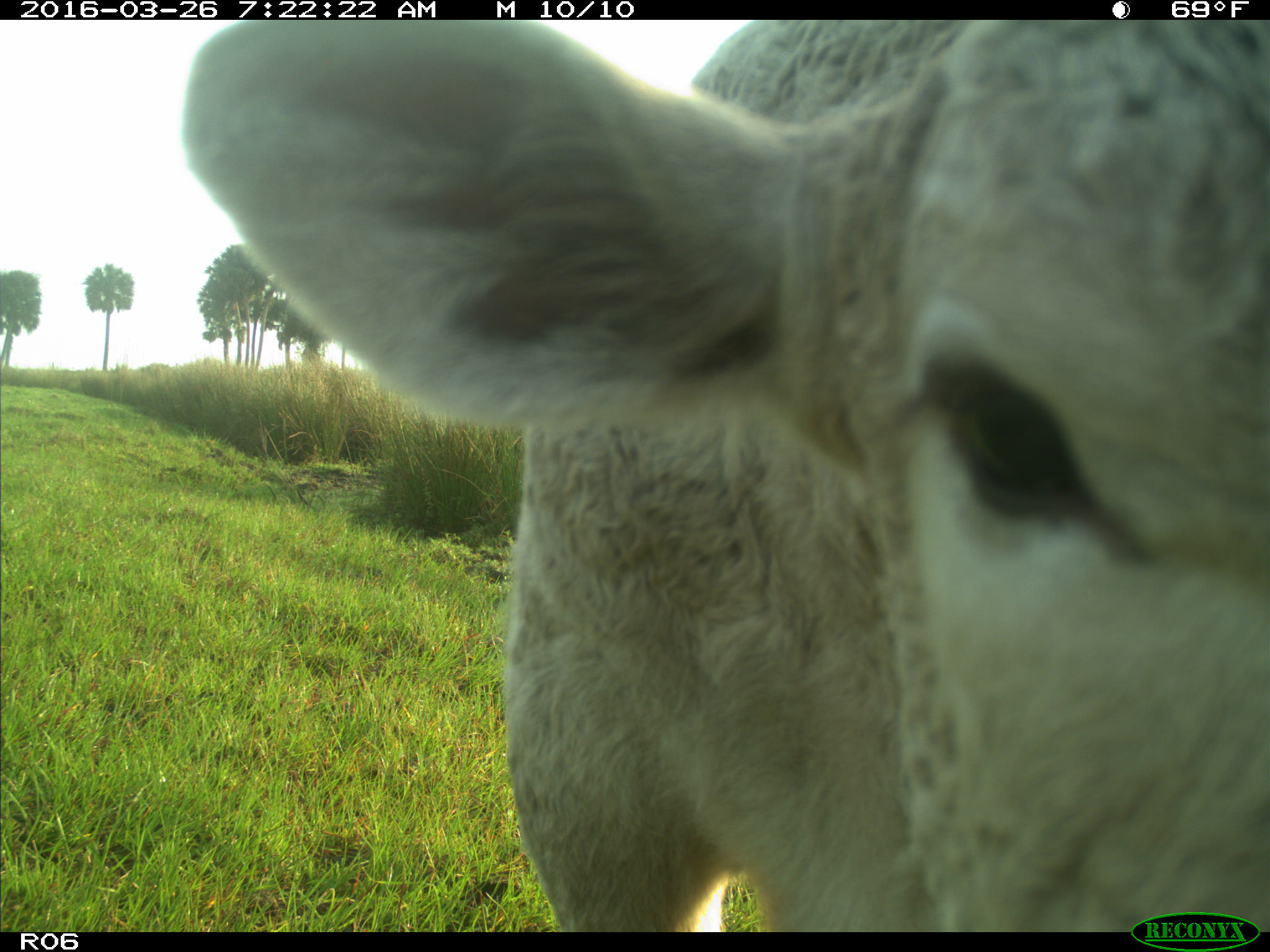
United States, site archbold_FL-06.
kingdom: Animalia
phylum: Chordata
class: Mammalia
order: Artiodactyla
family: Bovidae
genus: Bos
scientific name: Bos taurus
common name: domestic cow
Bos taurus (domestic cow).